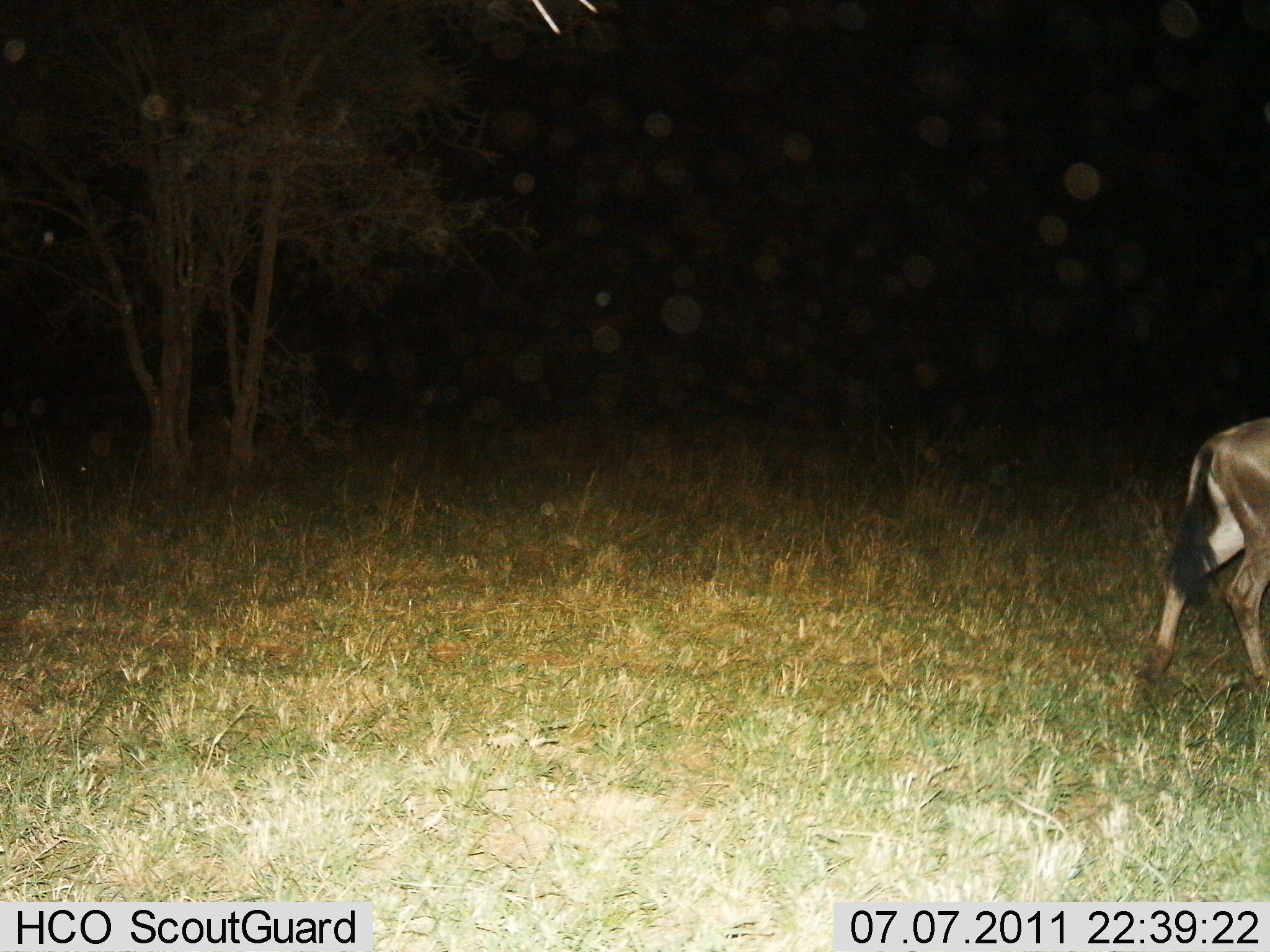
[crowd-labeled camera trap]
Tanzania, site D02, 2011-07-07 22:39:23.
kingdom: Animalia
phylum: Chordata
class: Mammalia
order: Artiodactyla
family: Bovidae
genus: Connochaetes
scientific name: Connochaetes taurinus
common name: blue wildebeest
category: wildebeest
Wildebeest (blue wildebeest) (Connochaetes taurinus), count 1. Behavior (volunteer vote fractions): standing 33%, resting 0%, moving 75%, interacting 0%. Young present (vote fraction): 0%. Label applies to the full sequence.